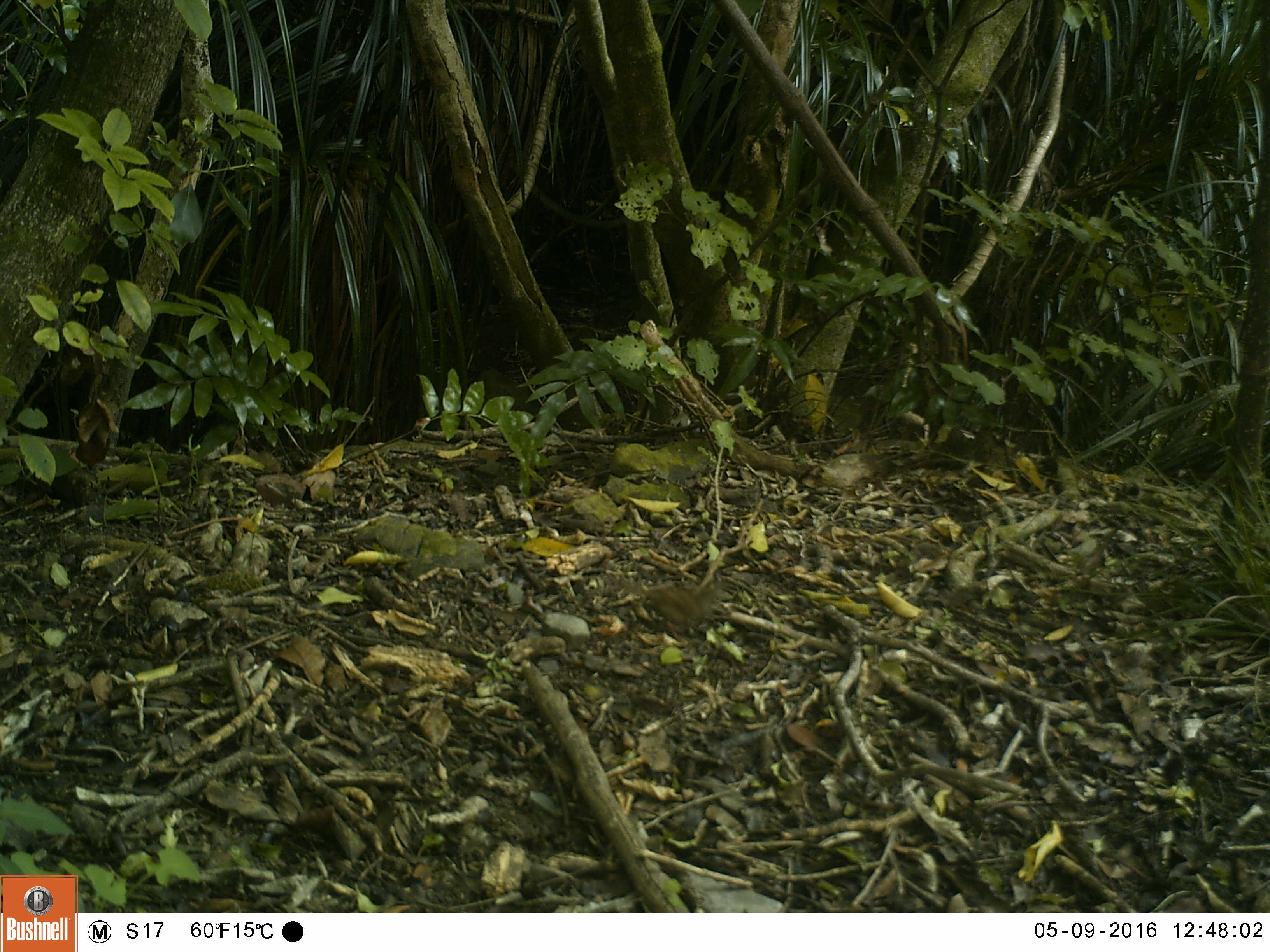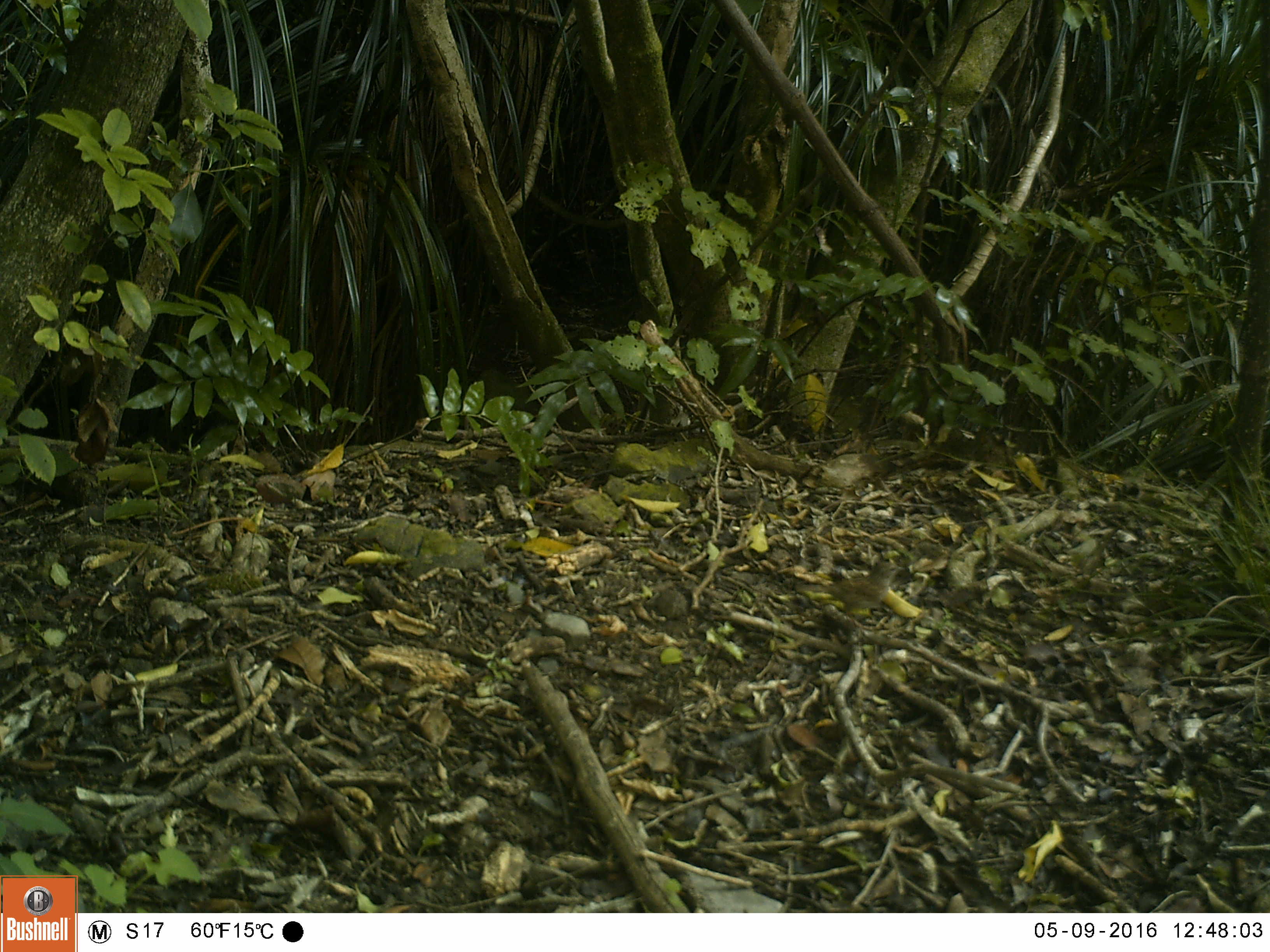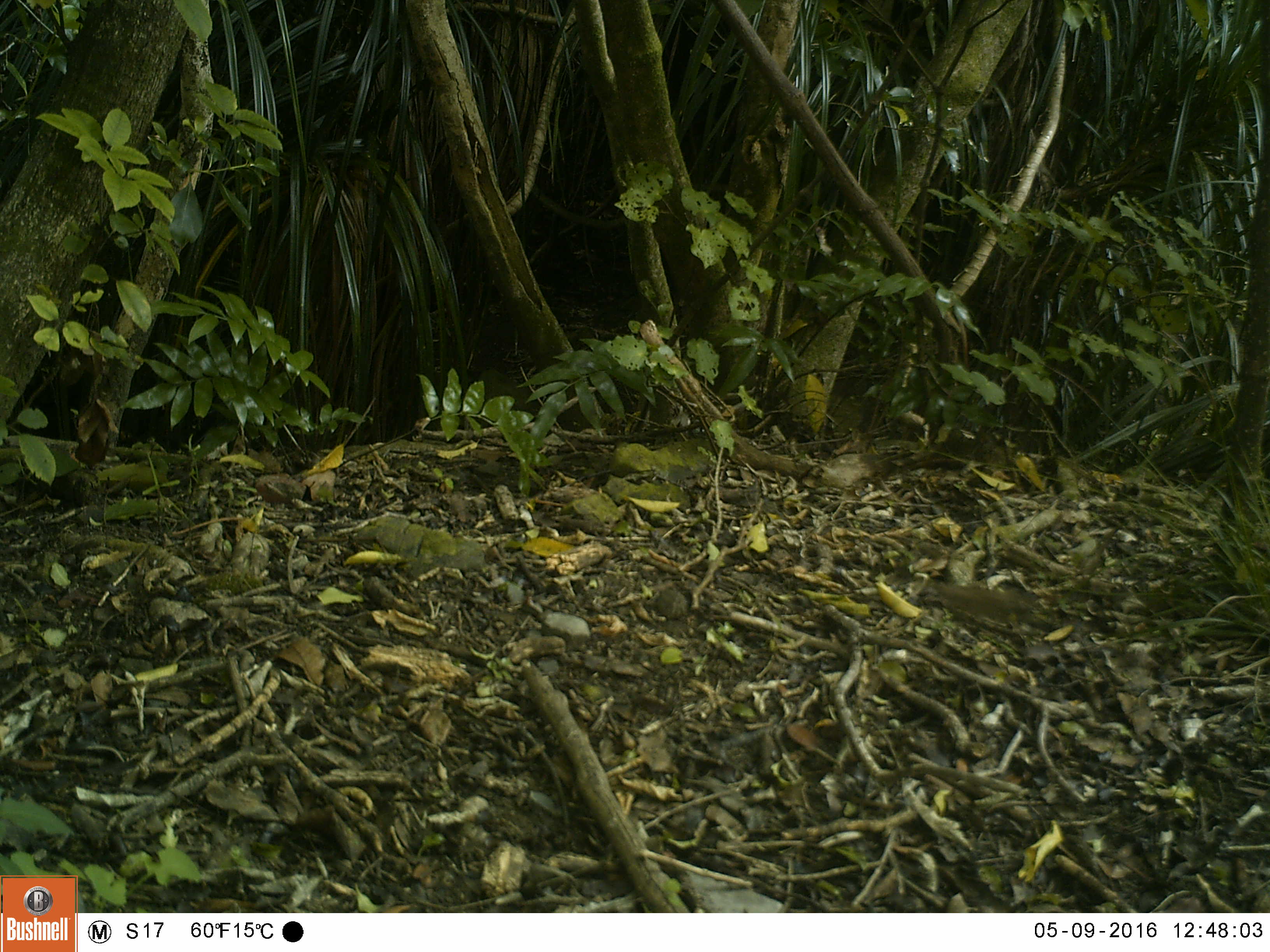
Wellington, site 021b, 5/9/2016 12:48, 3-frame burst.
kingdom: Animalia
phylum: Chordata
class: Aves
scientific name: Aves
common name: bird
Bird (Aves).